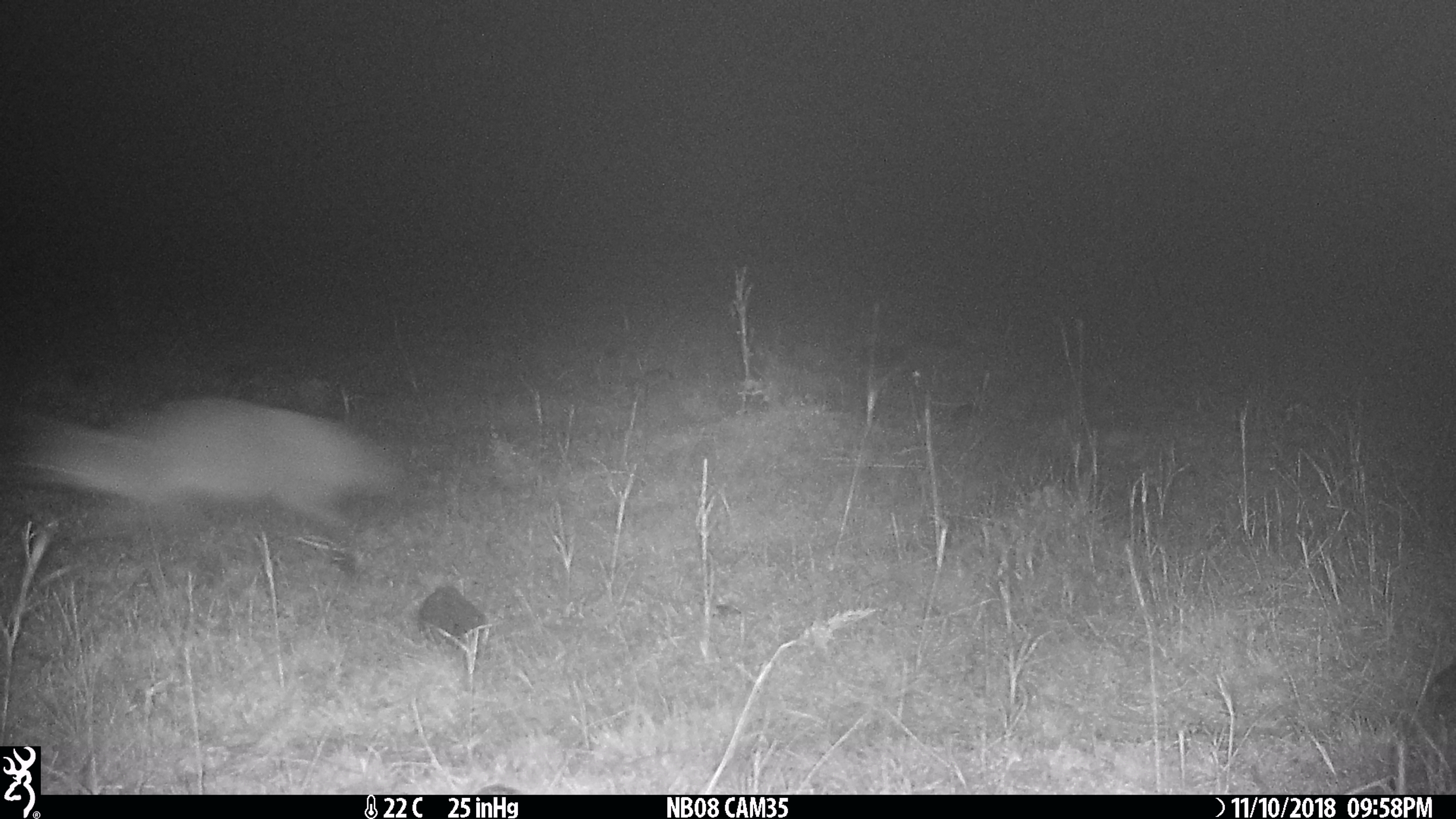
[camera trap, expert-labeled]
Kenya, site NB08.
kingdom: Animalia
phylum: Chordata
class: Mammalia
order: Carnivora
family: Canidae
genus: Otocyon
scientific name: Otocyon megalotis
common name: bat-eared fox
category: bateared fox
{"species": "bateared fox (bat-eared fox) (Otocyon megalotis)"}